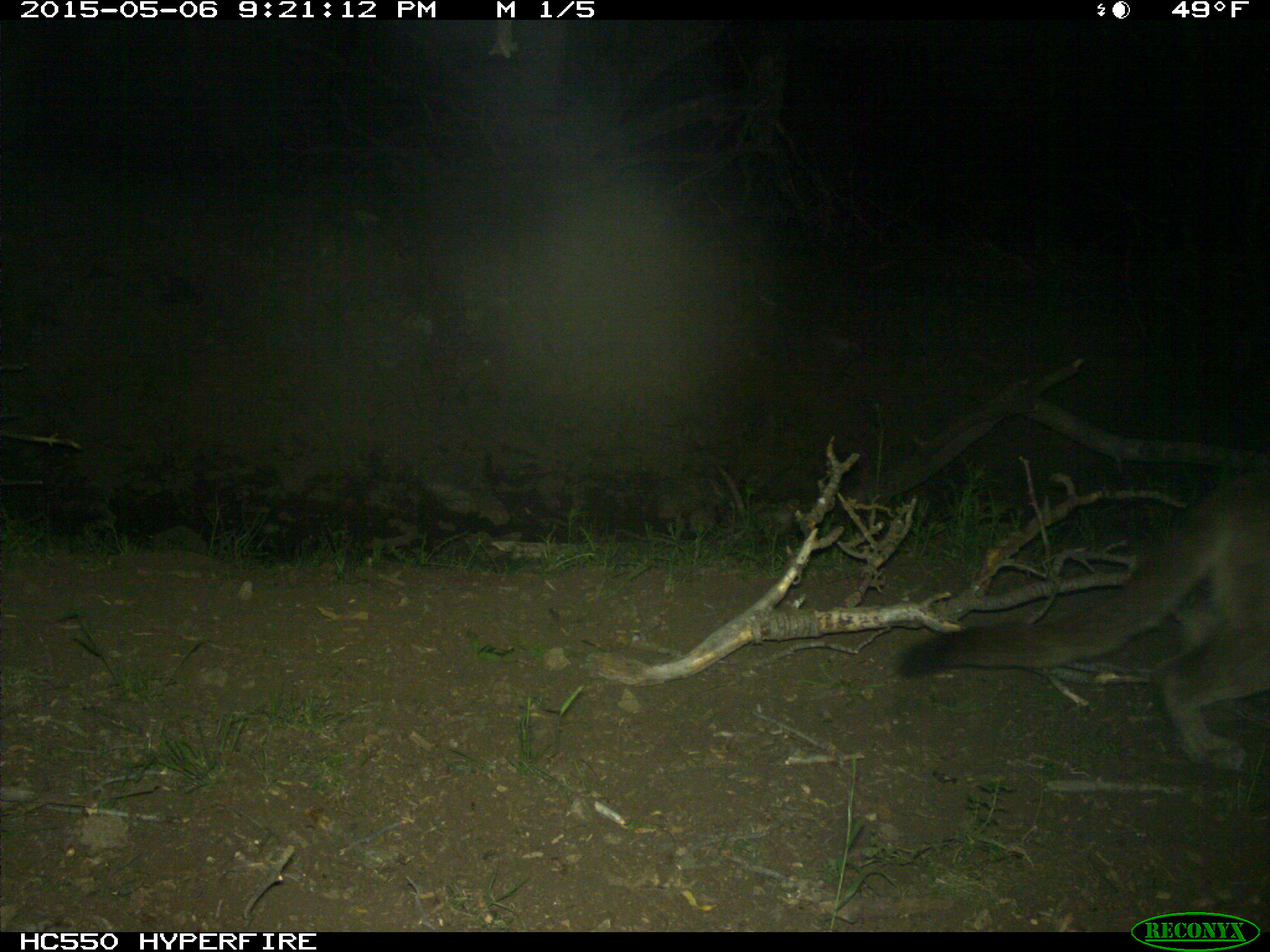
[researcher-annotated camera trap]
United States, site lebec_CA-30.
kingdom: Animalia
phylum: Chordata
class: Mammalia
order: Carnivora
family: Felidae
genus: Puma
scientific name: Puma concolor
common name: mountain lion